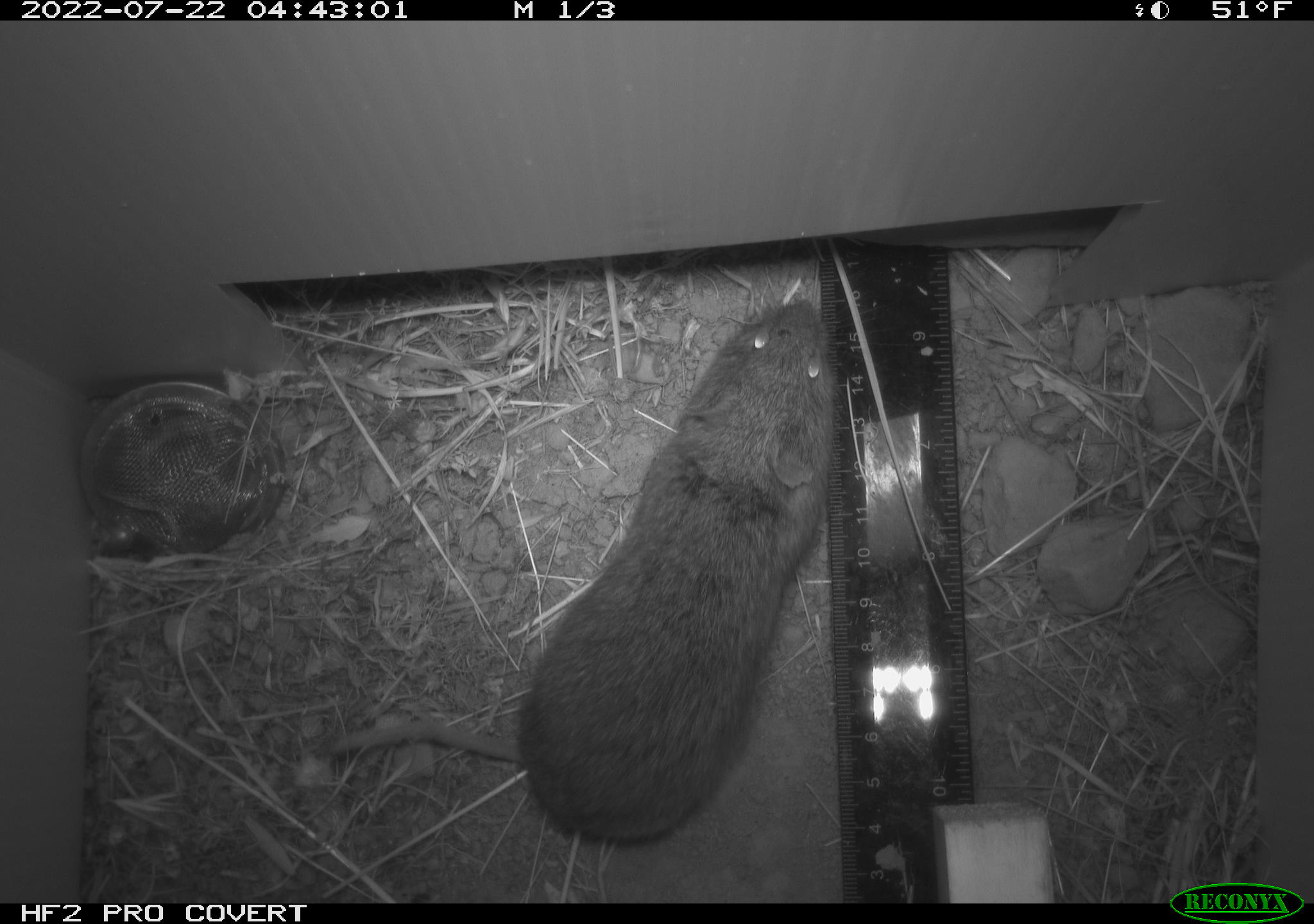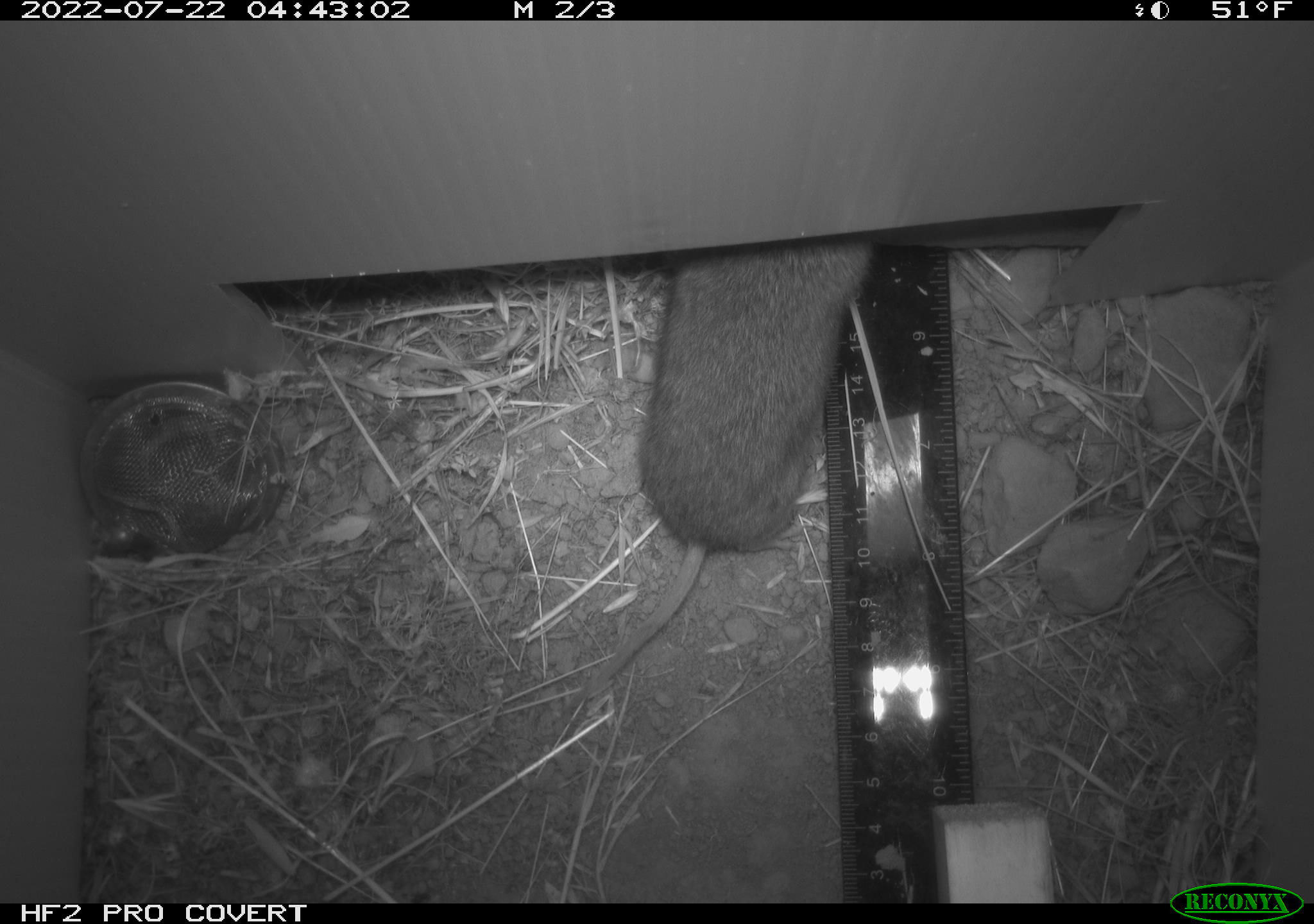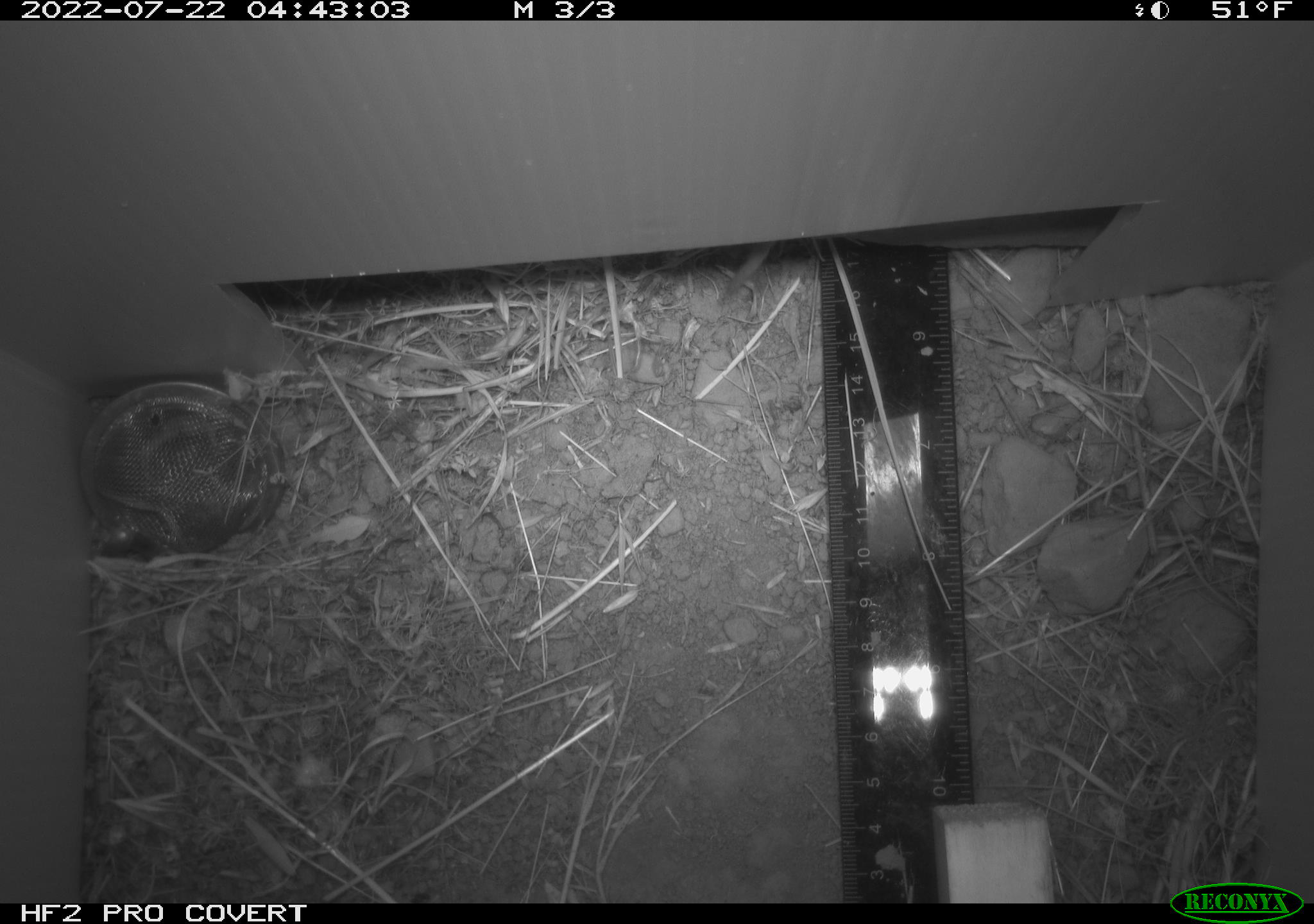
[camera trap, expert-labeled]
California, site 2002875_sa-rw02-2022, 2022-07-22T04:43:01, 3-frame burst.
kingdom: Animalia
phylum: Chordata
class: Mammalia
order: Rodentia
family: Cricetidae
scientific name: Arvicolinae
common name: voles, lemmings, and muskrats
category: arvicolinae subfamily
Arvicolinae subfamily (voles, lemmings, and muskrats) (Arvicolinae).